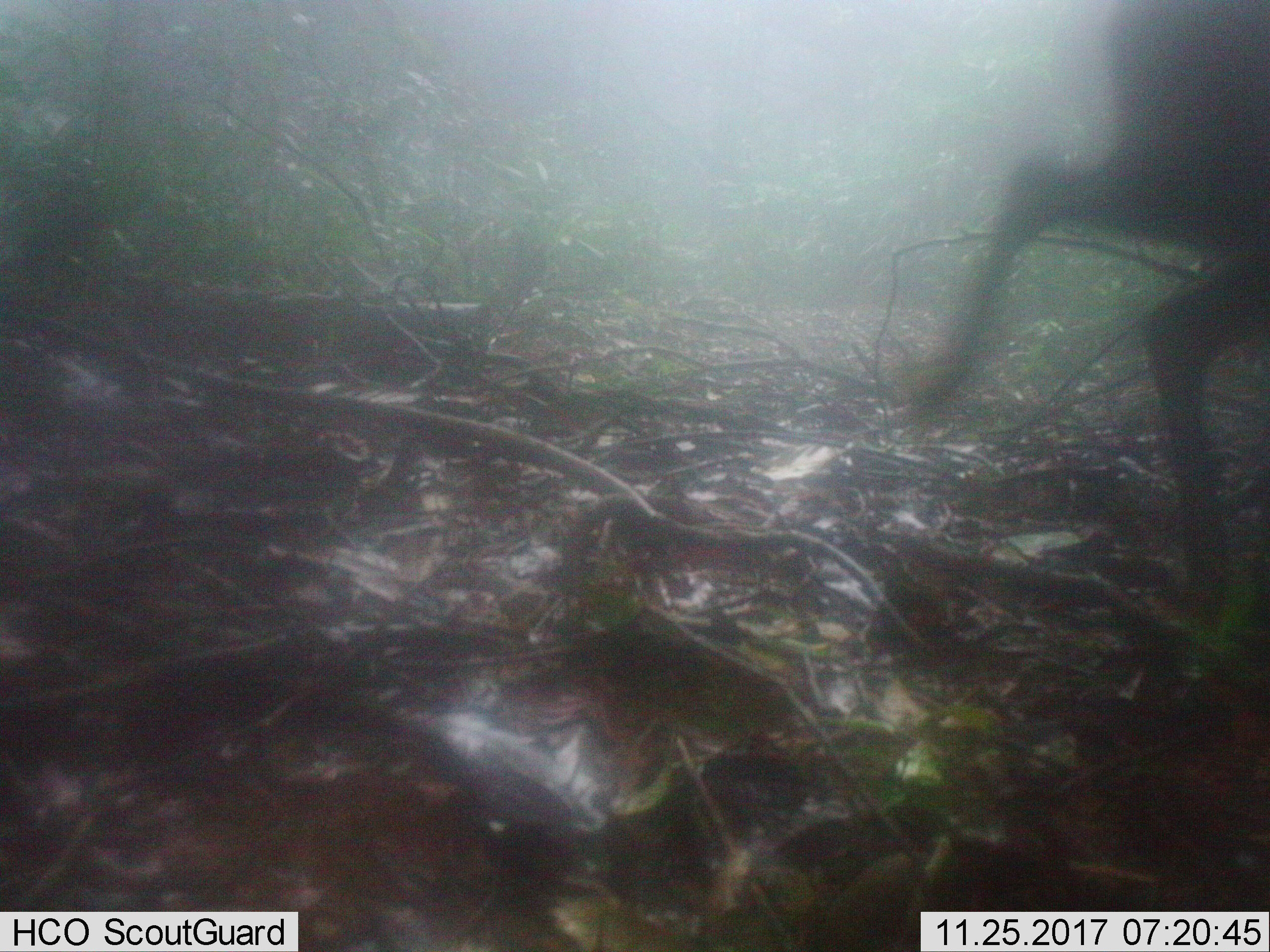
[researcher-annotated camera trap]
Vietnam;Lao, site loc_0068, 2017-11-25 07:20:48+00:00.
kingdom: Animalia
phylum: Chordata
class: Mammalia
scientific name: Laurasiatheria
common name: ungulate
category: unidentified ungulates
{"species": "unidentified ungulates (ungulate) (Laurasiatheria)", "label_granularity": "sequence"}